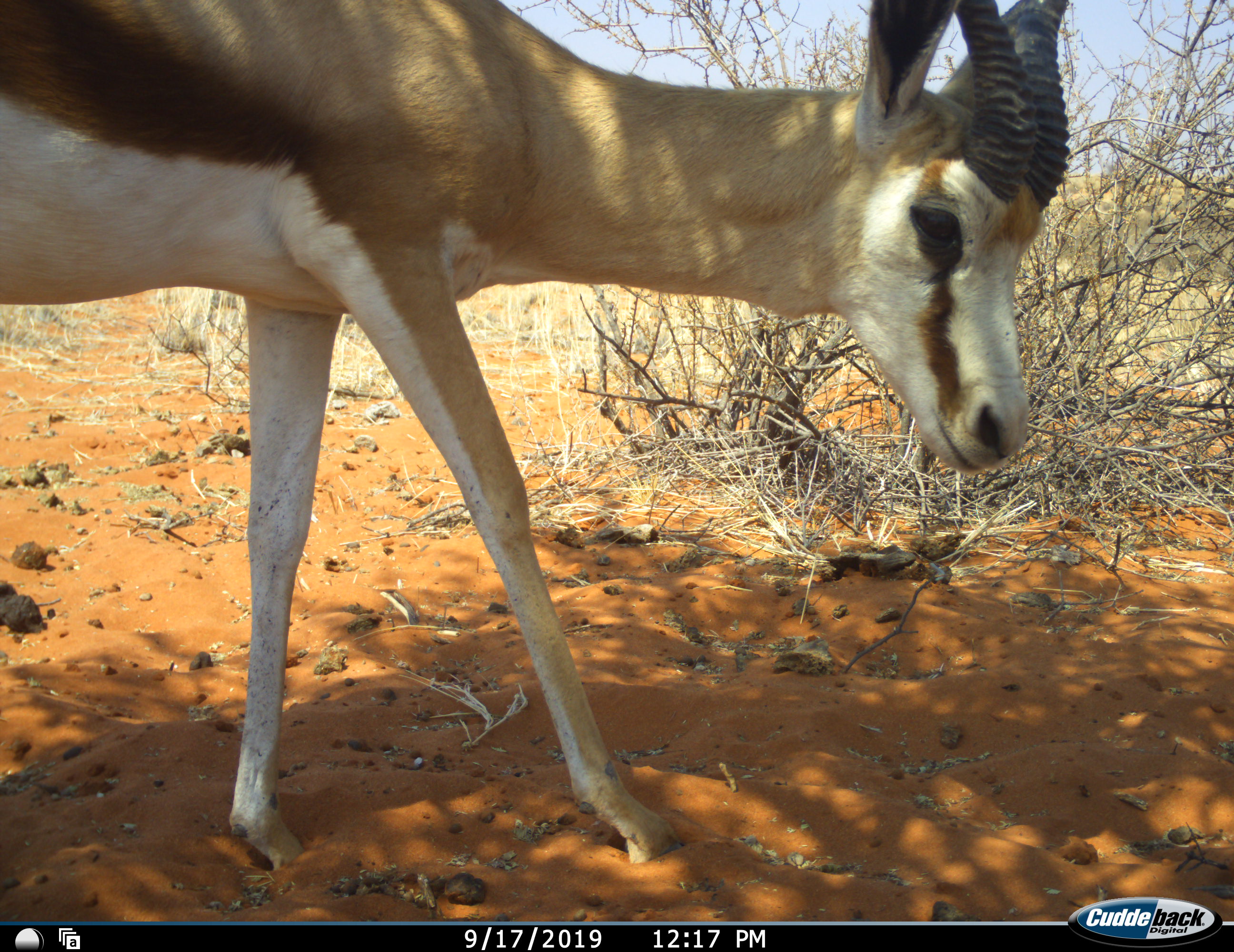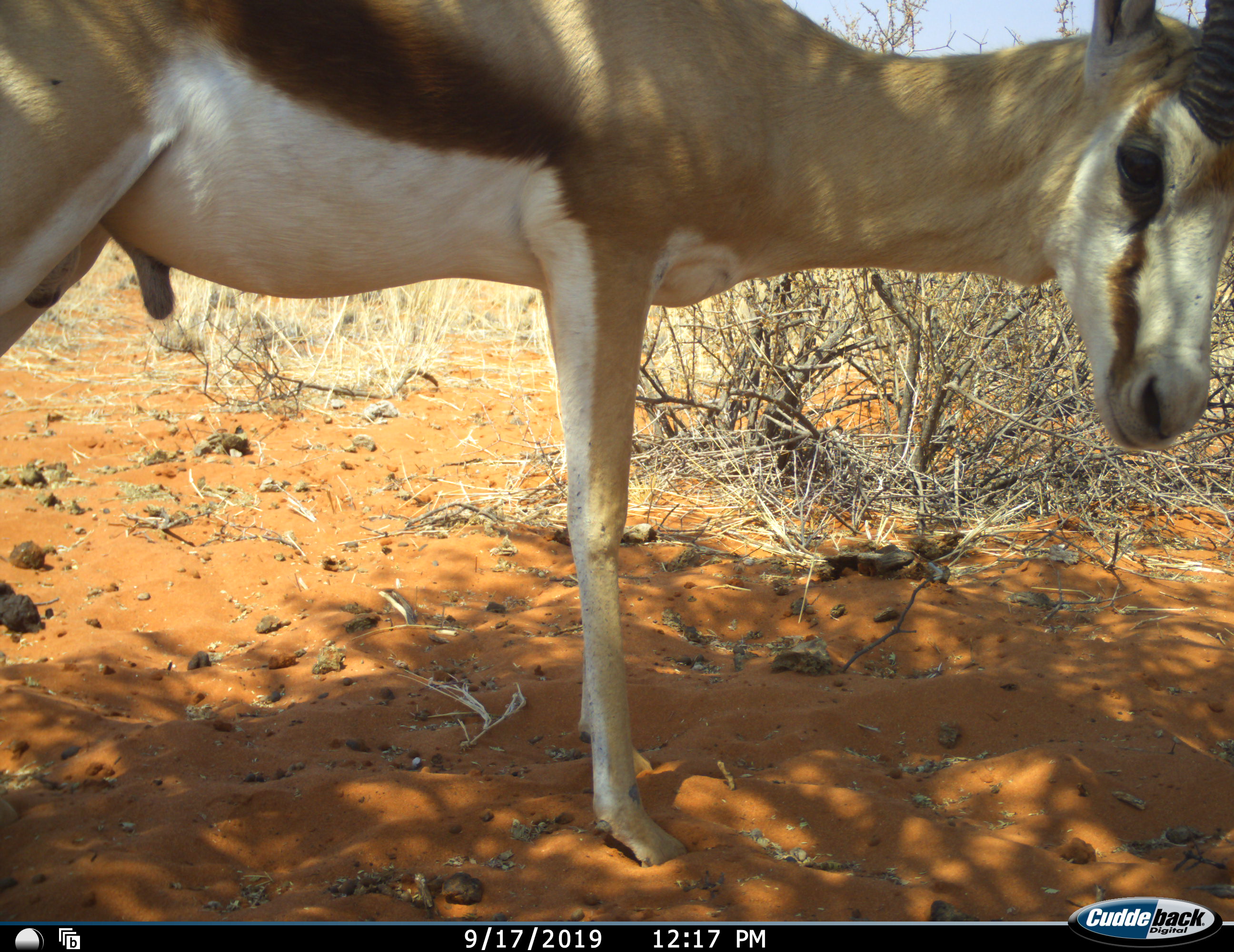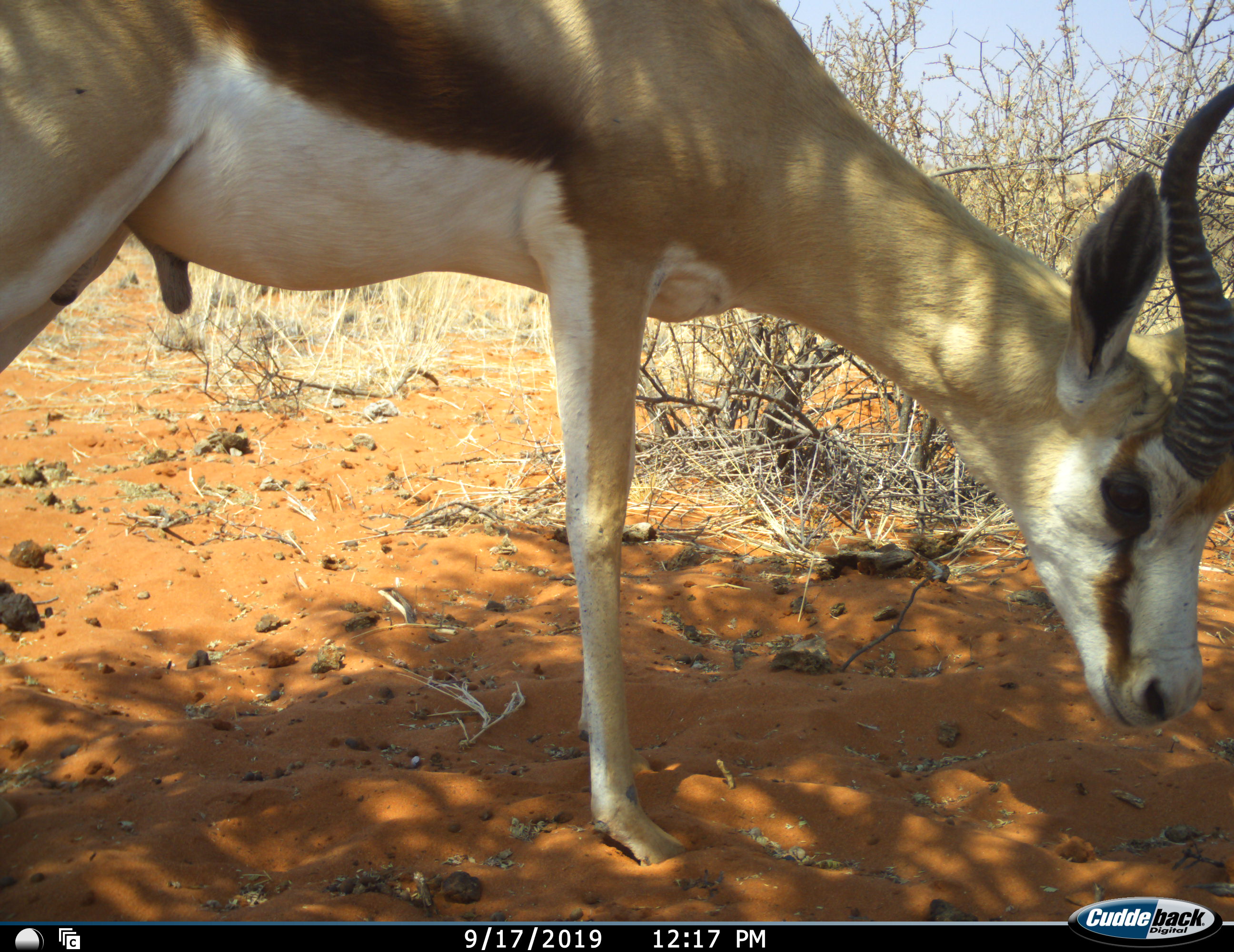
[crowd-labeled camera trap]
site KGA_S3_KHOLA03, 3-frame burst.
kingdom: Animalia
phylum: Chordata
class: Mammalia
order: Artiodactyla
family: Bovidae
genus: Antidorcas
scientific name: Antidorcas marsupialis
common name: springbok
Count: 1.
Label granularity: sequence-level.